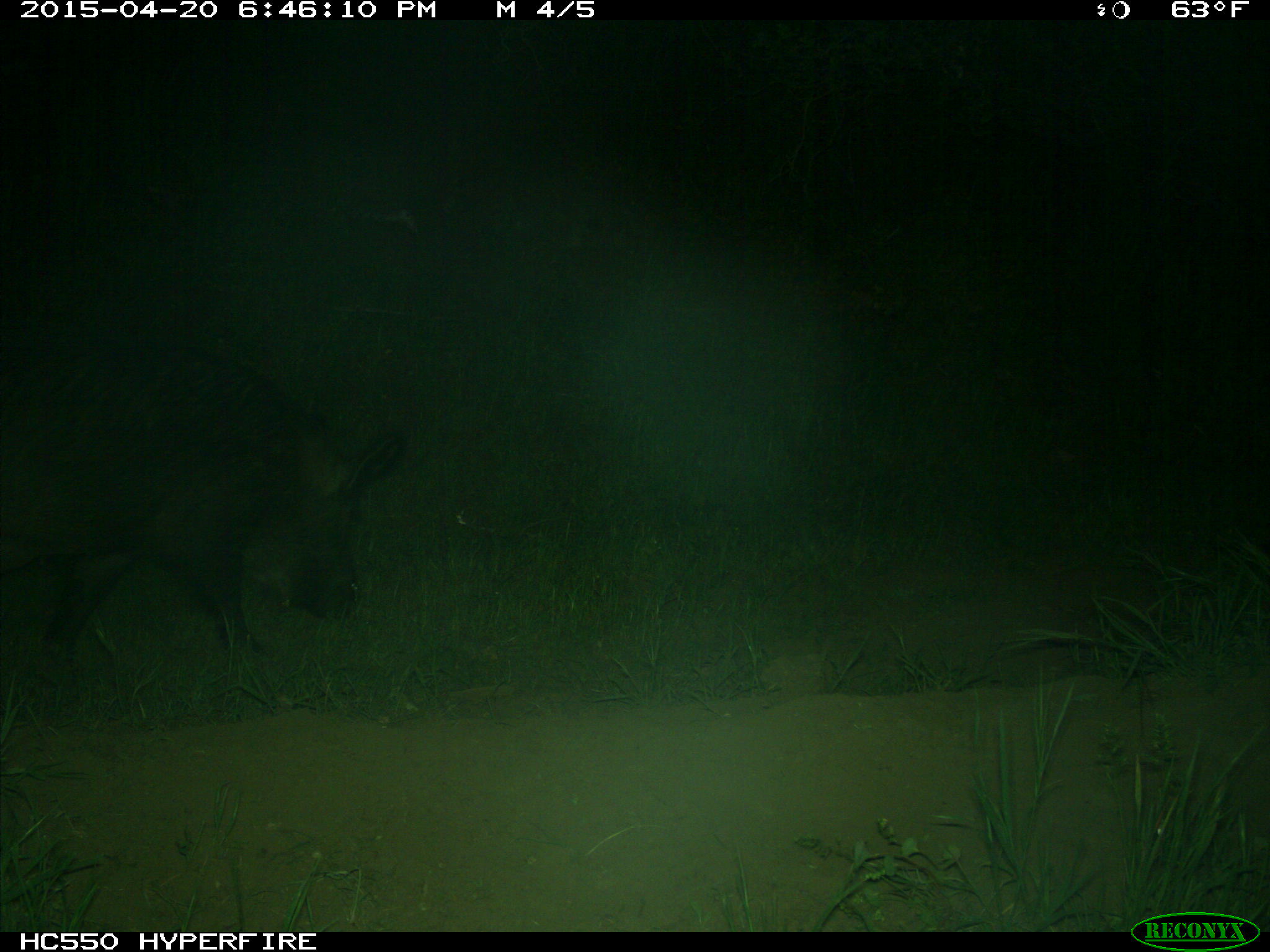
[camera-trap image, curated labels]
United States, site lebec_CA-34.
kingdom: Animalia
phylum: Chordata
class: Mammalia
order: Artiodactyla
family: Suidae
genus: Sus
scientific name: Sus scrofa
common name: wild boar